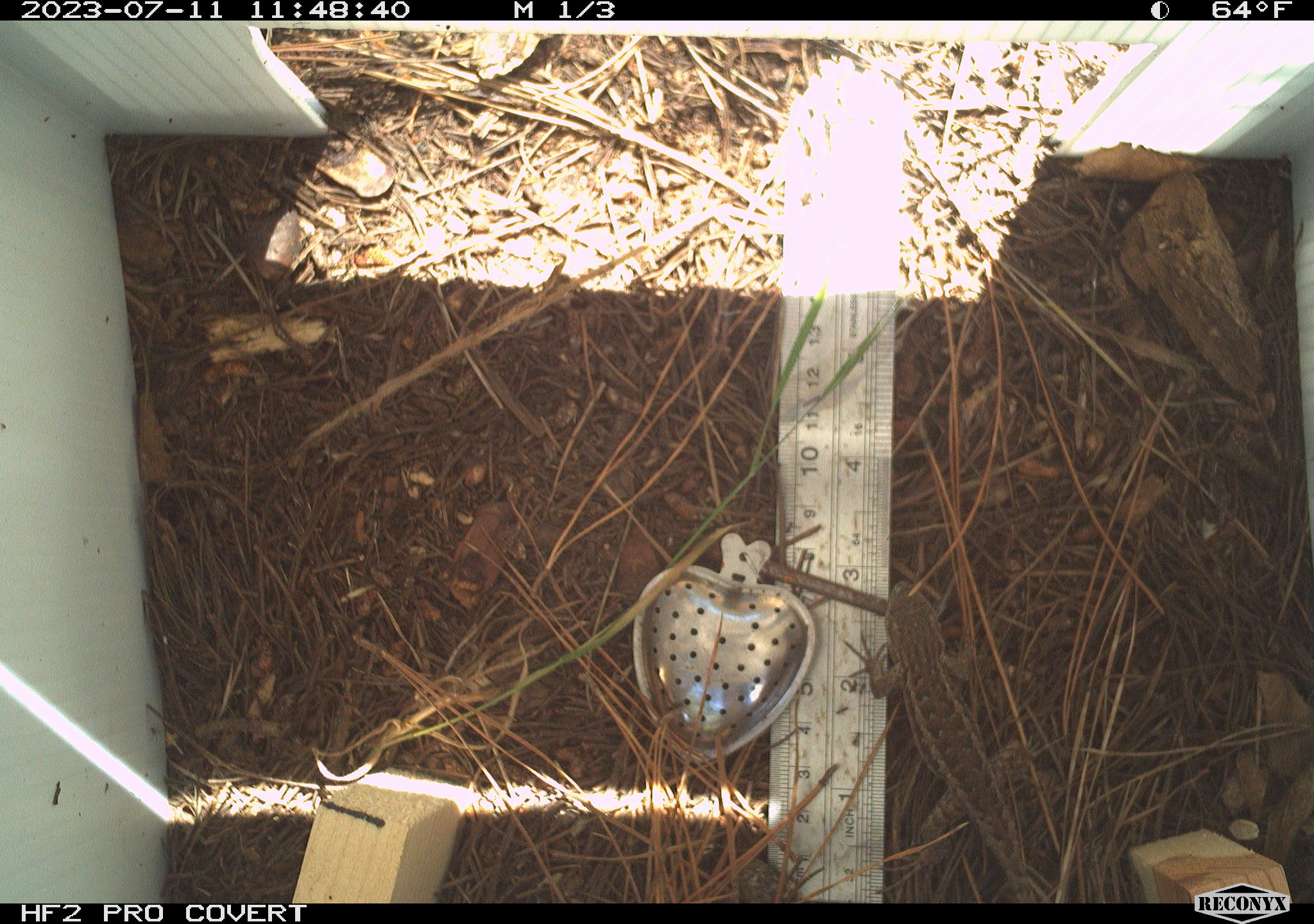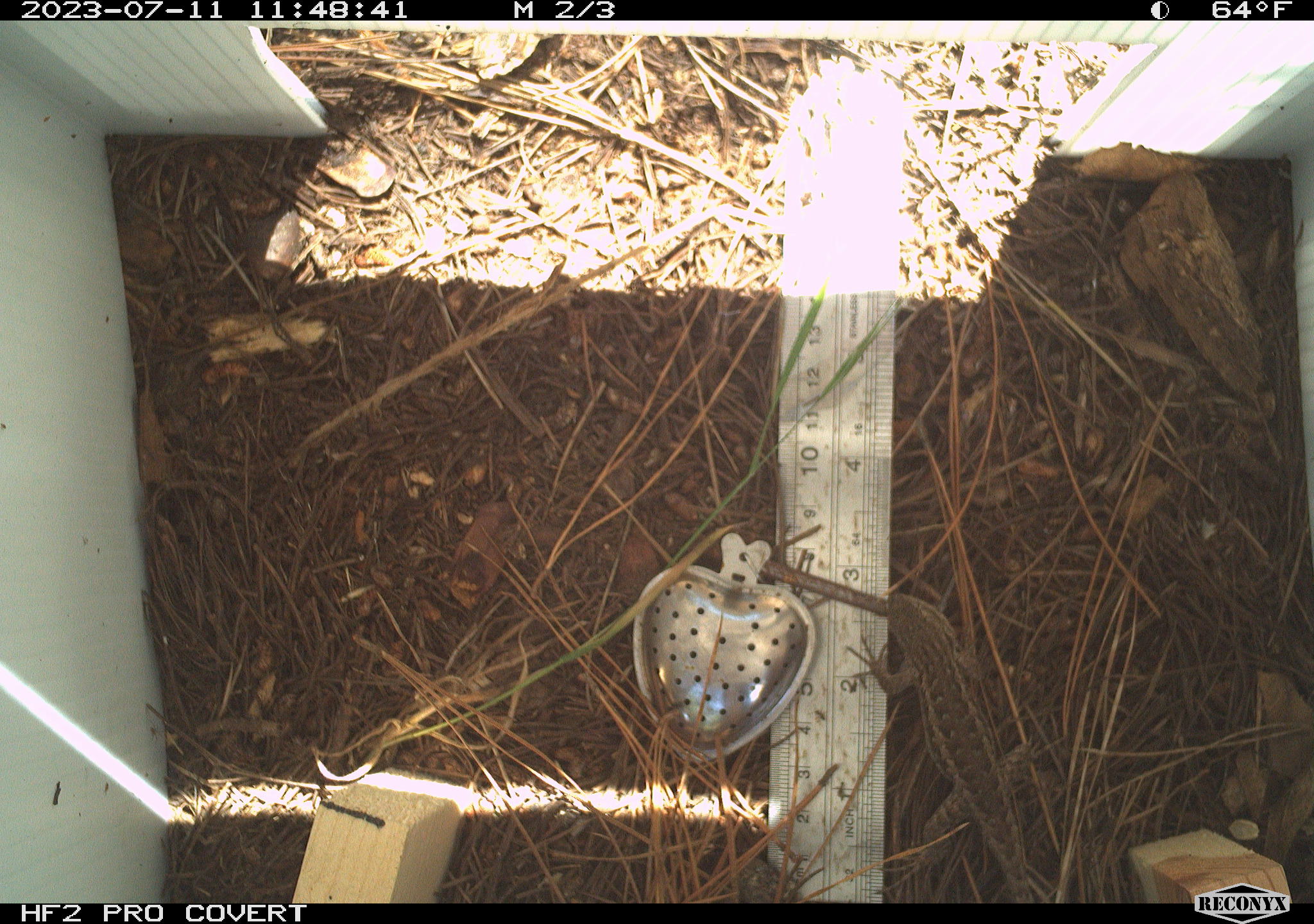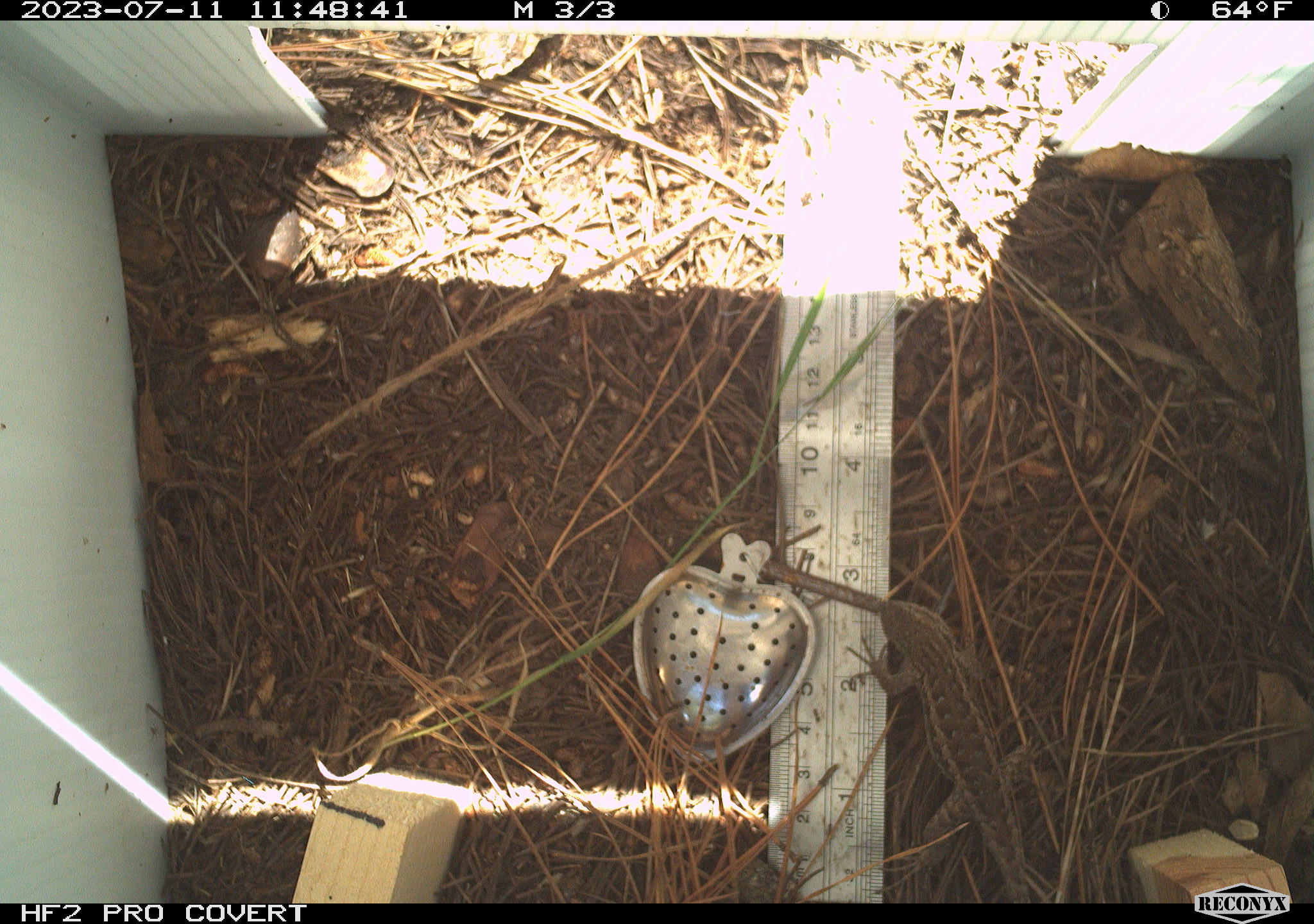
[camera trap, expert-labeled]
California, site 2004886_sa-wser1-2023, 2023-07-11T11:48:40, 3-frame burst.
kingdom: Animalia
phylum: Chordata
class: Reptilia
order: Squamata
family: Phrynosomatidae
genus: Sceloporus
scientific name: Sceloporus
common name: spiny lizards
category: sceloporus species